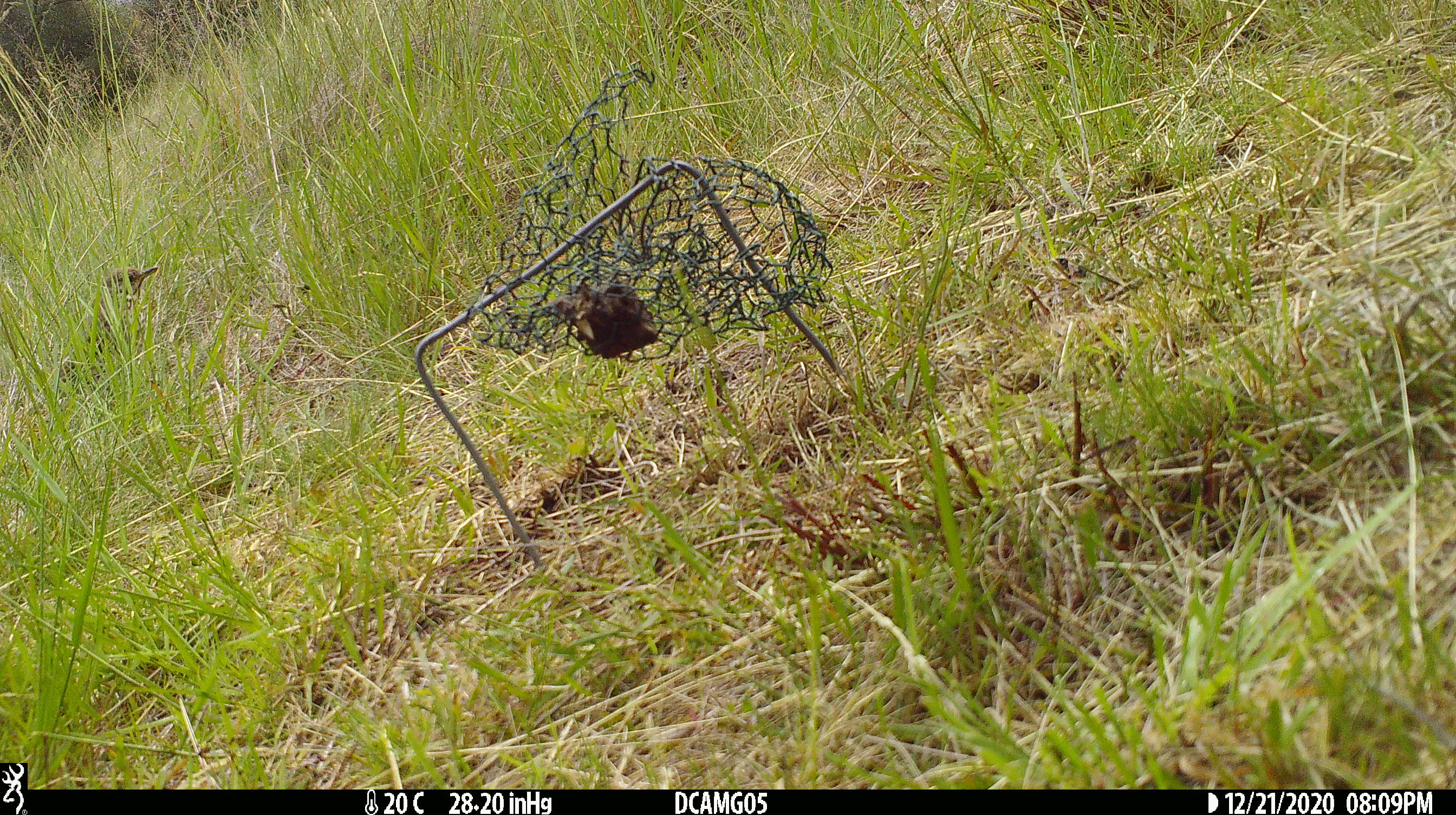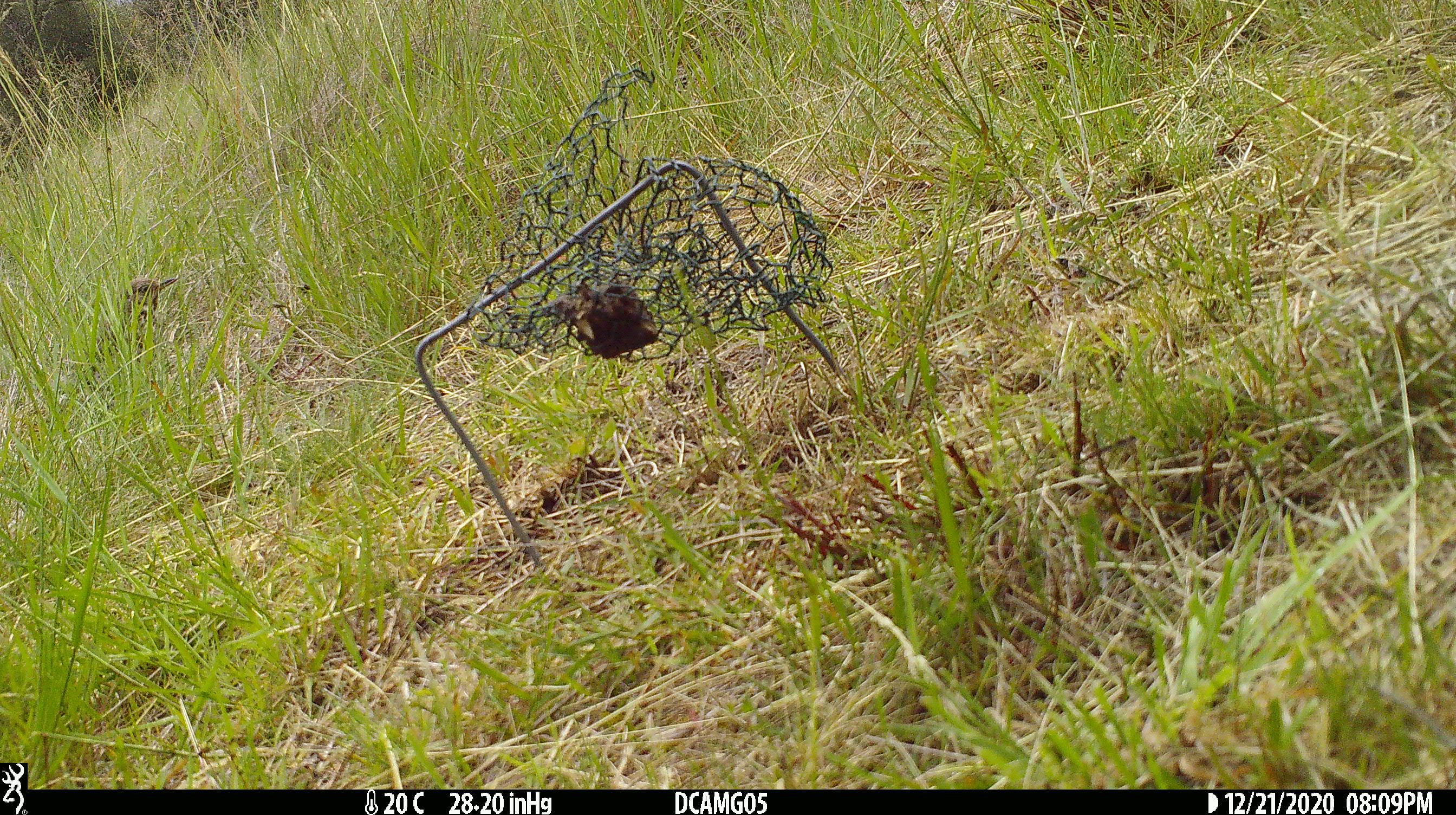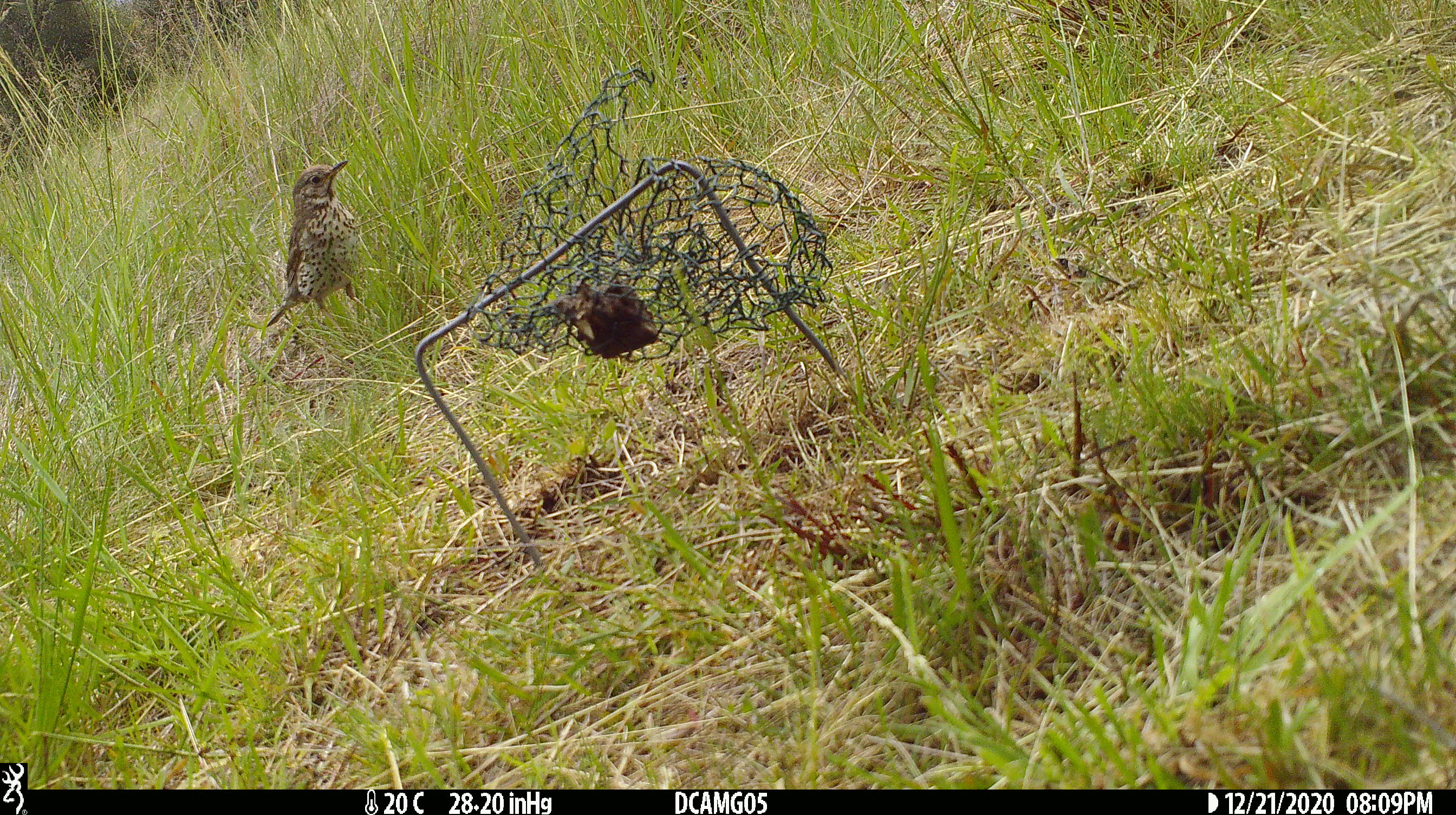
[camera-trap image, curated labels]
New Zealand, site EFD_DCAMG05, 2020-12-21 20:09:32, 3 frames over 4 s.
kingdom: Animalia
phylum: Chordata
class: Aves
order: Passeriformes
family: Turdidae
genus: Turdus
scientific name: Turdus philomelos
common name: song thrush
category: thrush